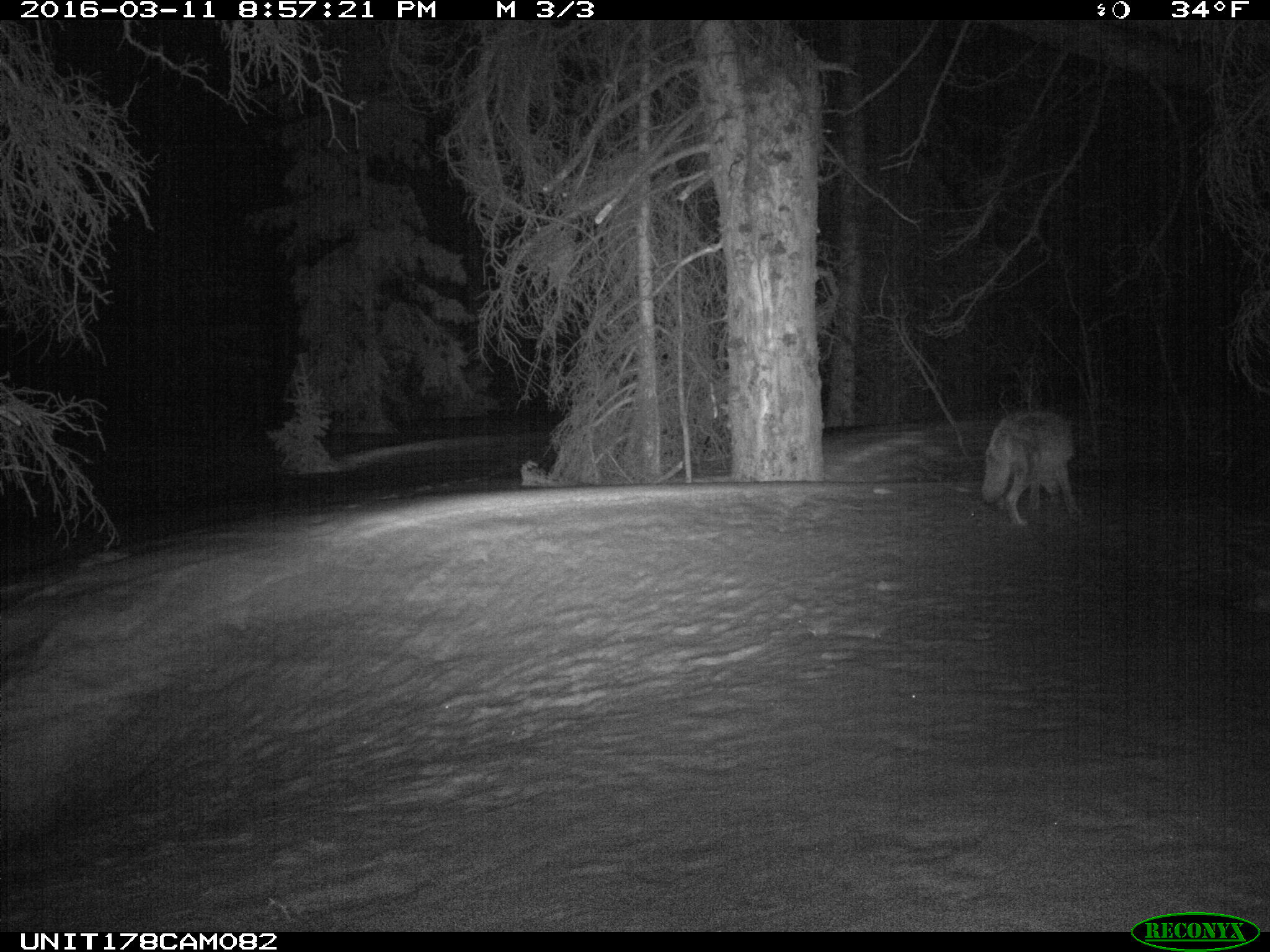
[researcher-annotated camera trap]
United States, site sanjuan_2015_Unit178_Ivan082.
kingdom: Animalia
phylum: Chordata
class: Mammalia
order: Carnivora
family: Canidae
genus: Canis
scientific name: Canis latrans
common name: coyote